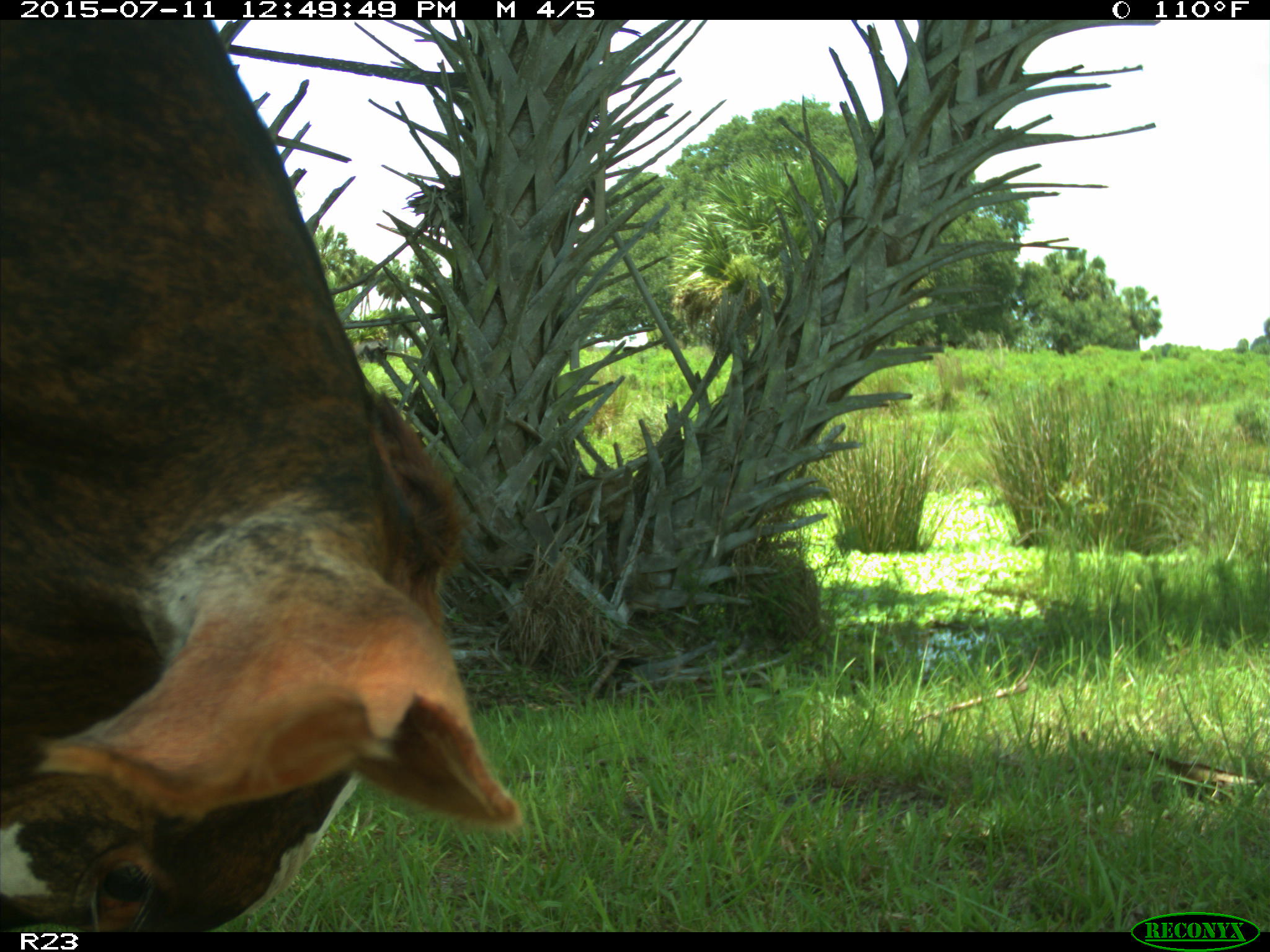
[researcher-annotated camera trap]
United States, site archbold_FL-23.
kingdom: Animalia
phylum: Chordata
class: Mammalia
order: Artiodactyla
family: Bovidae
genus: Bos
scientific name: Bos taurus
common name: domestic cow